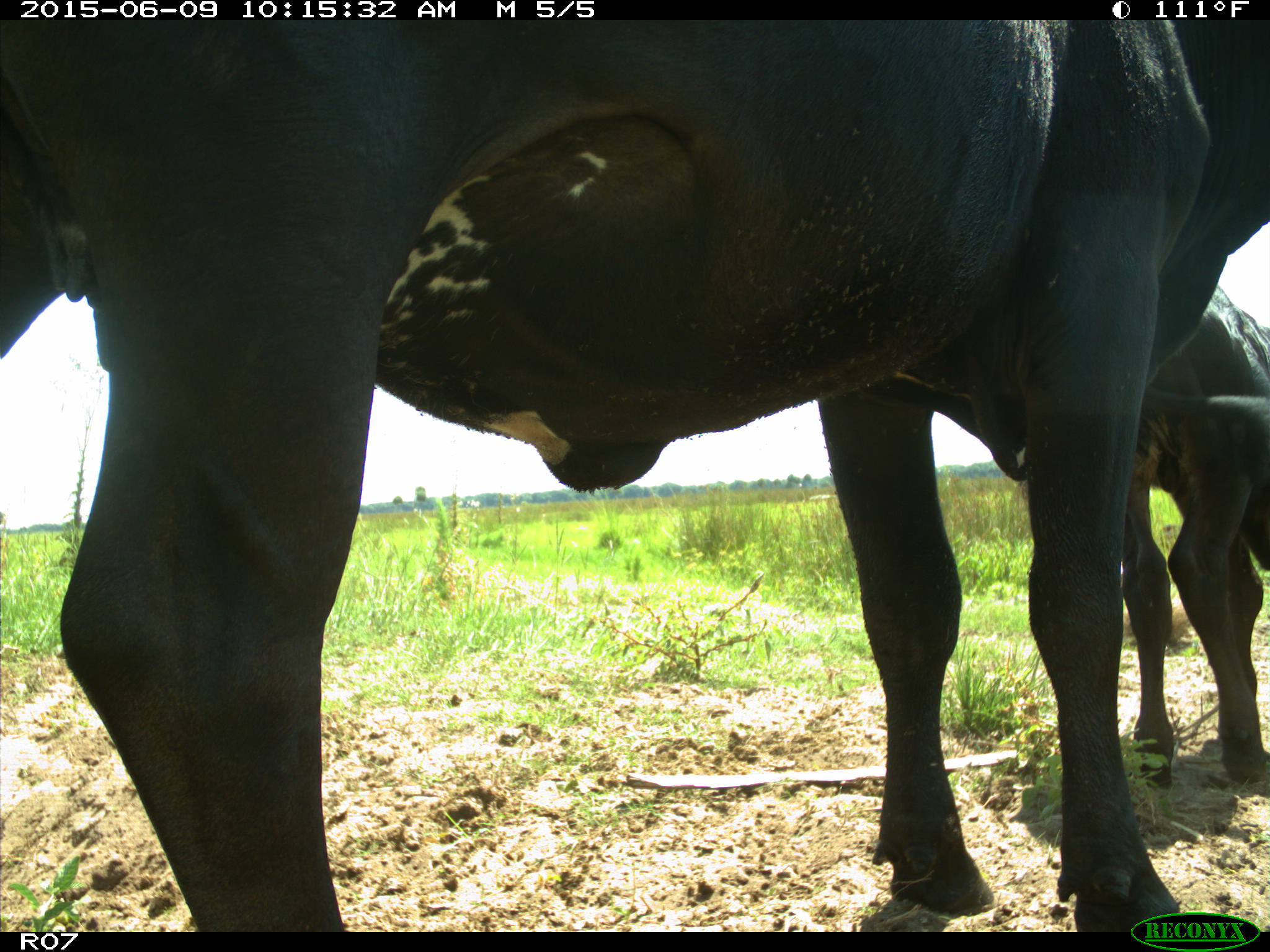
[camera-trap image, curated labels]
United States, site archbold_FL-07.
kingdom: Animalia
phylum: Chordata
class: Mammalia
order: Artiodactyla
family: Bovidae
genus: Bos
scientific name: Bos taurus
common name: domestic cow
Bos taurus (domestic cow).